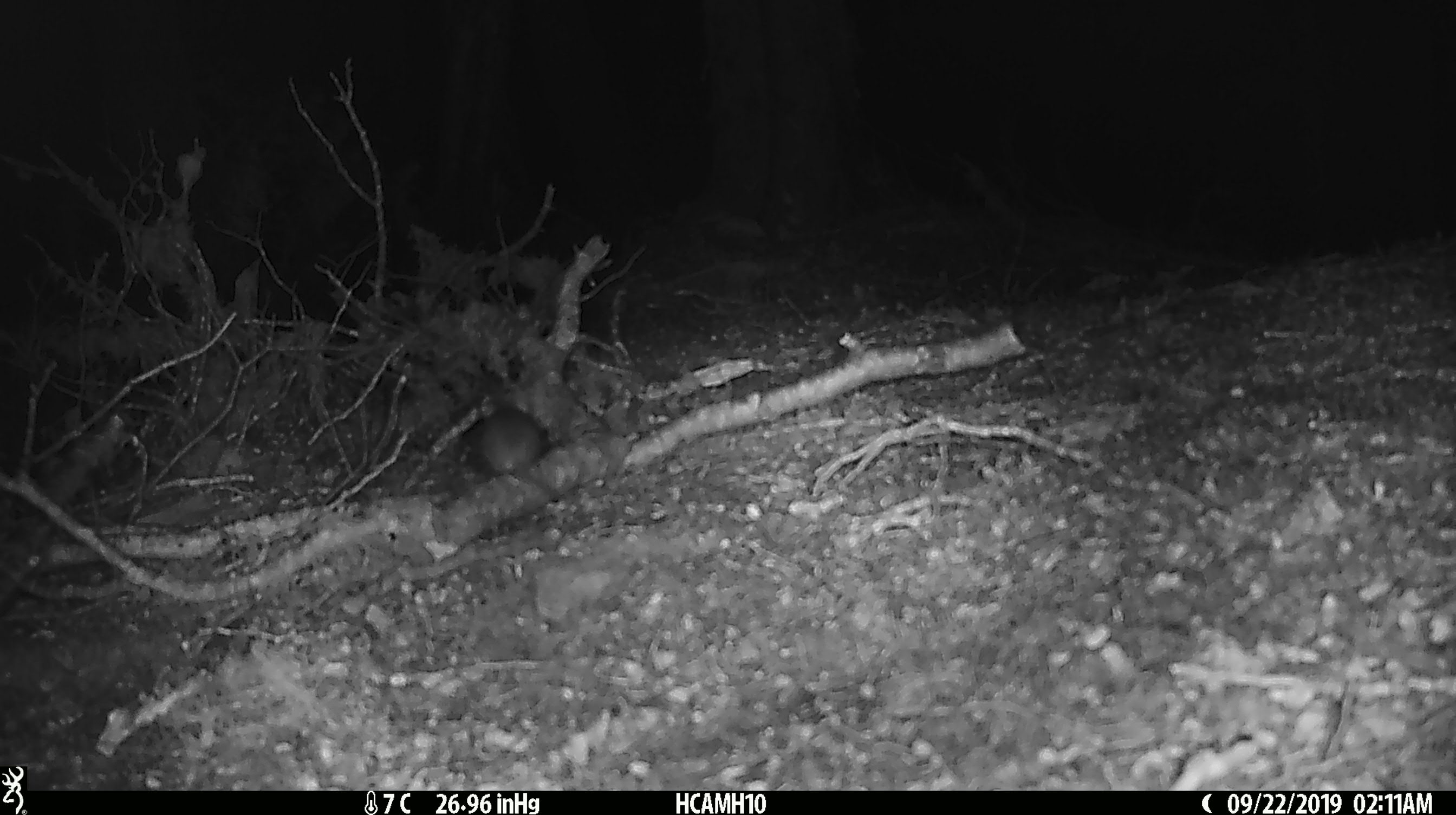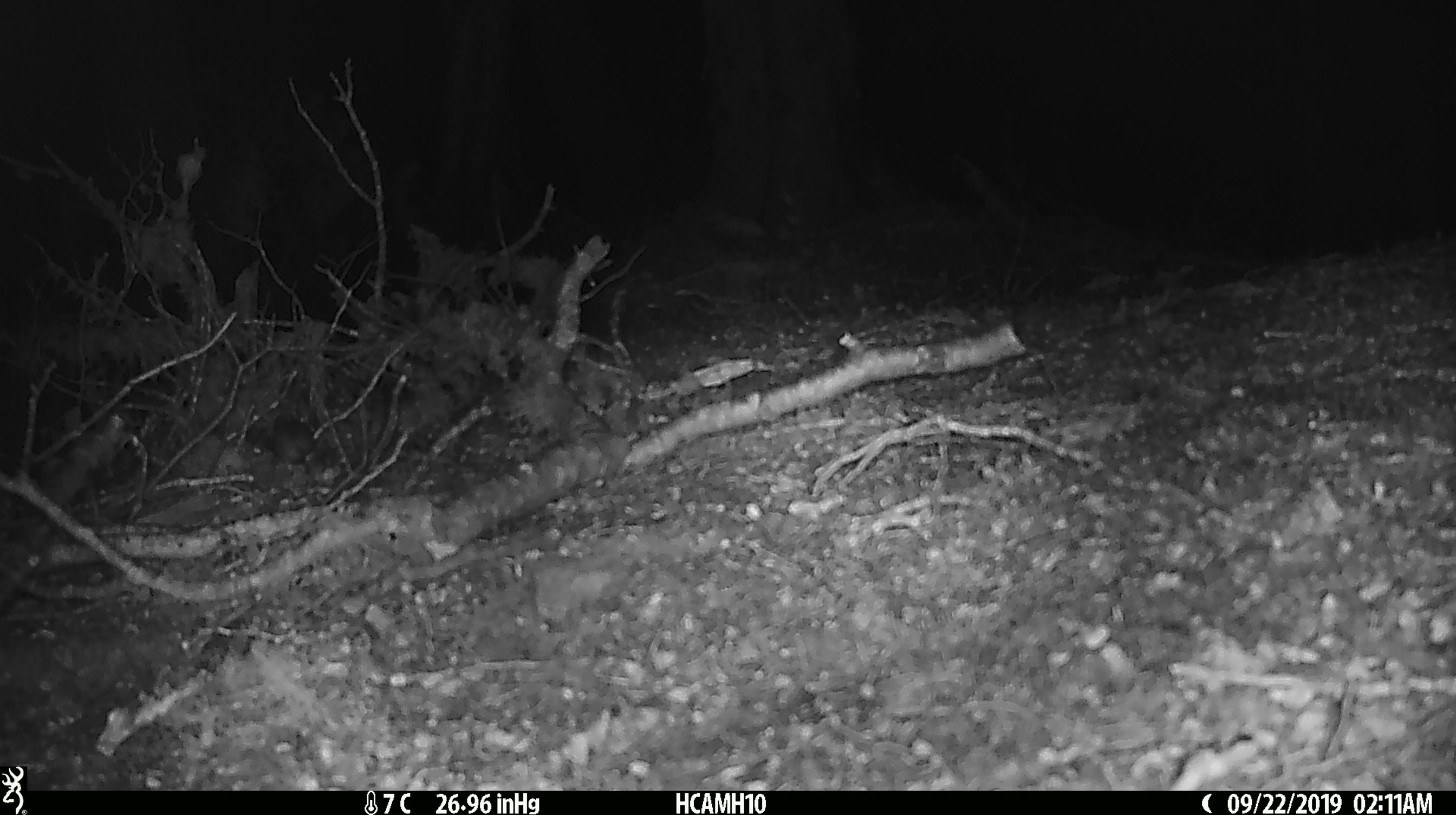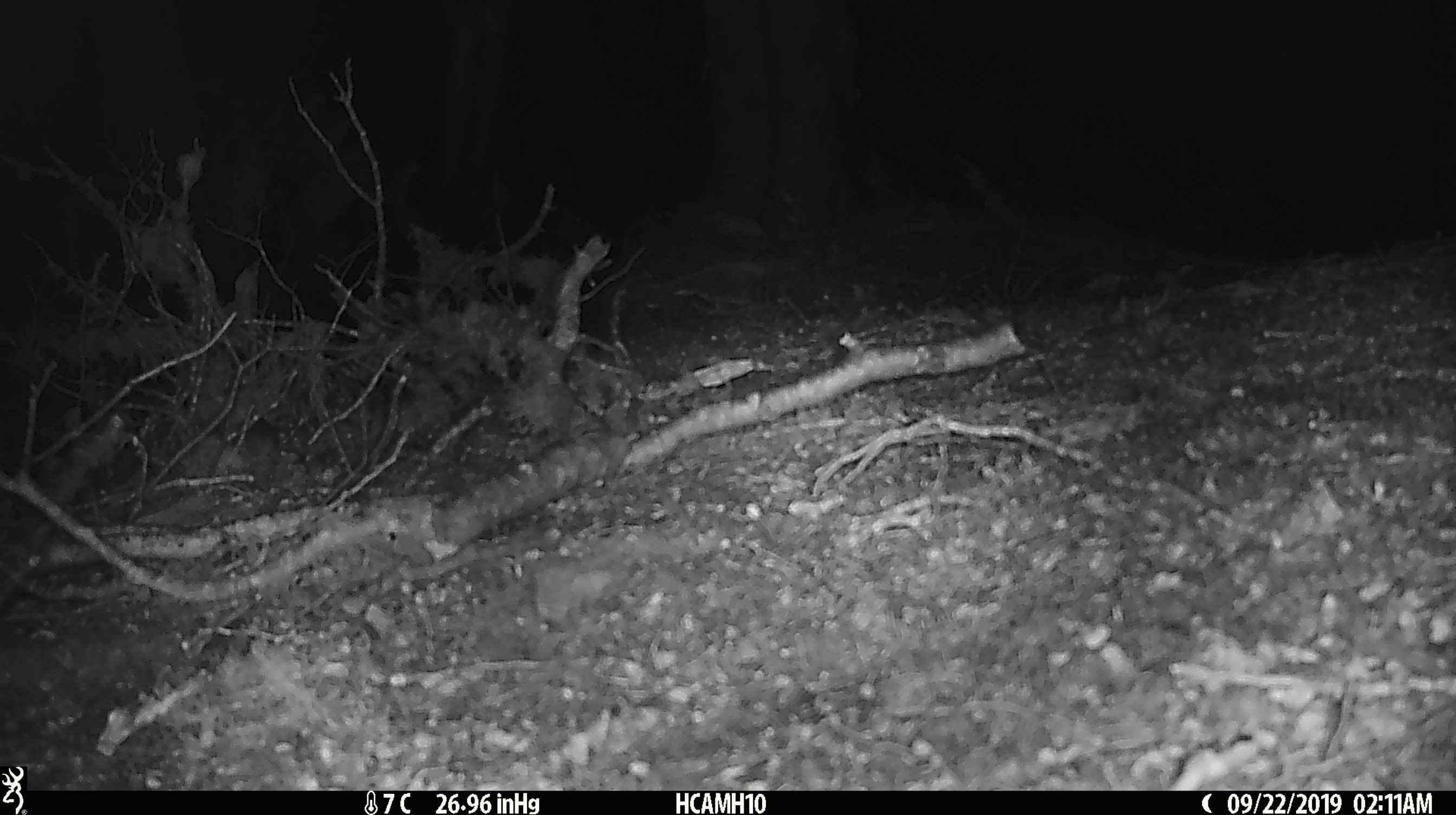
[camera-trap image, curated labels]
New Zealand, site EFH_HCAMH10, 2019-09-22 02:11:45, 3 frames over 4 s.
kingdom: Animalia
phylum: Chordata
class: Mammalia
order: Rodentia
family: Muridae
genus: Mus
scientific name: Mus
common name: mouse